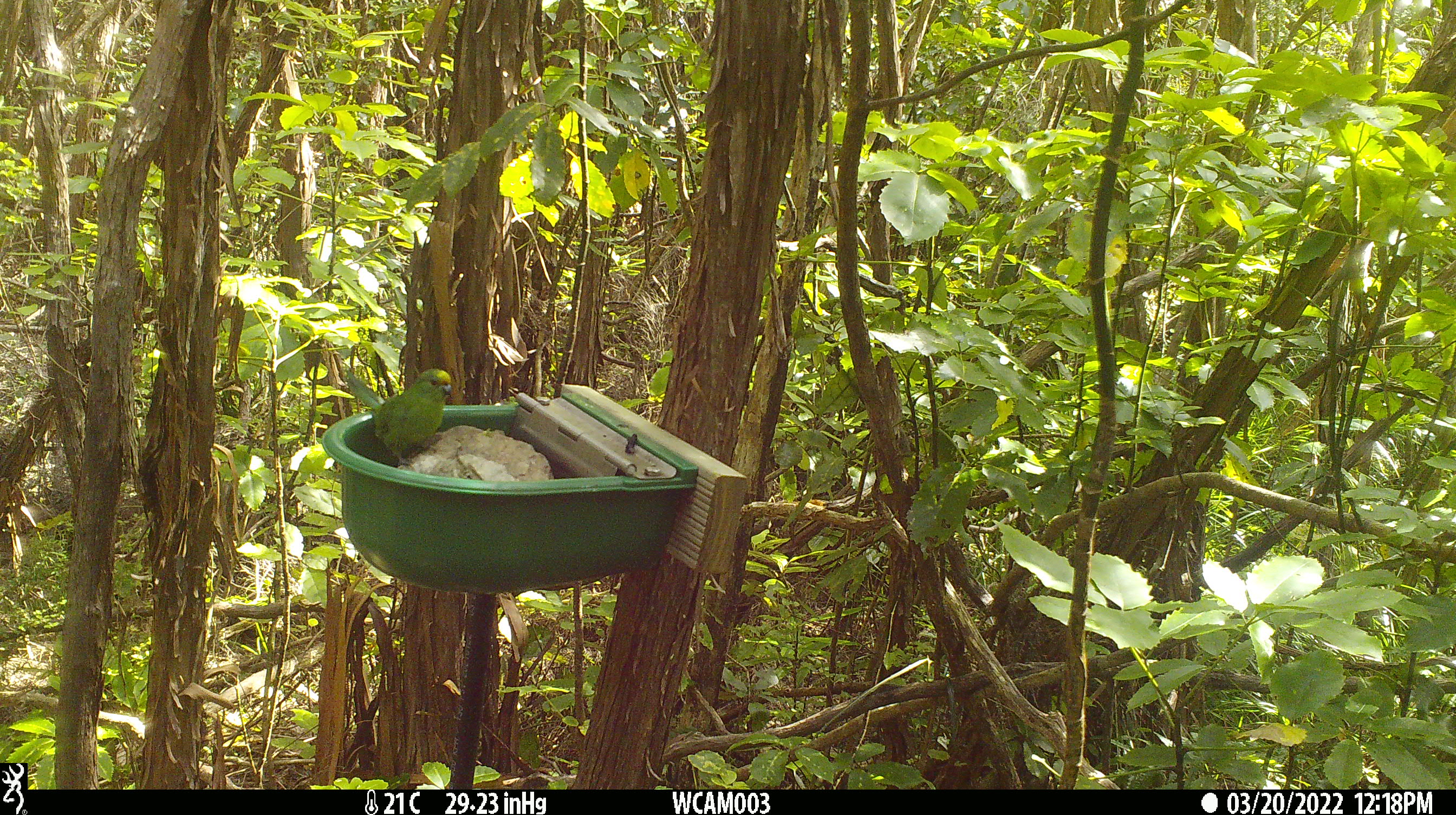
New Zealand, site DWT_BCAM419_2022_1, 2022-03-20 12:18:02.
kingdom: Animalia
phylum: Chordata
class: Aves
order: Psittaciformes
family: Psittaculidae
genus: Cyanoramphus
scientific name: Cyanoramphus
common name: parakeet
Parakeet (Cyanoramphus).